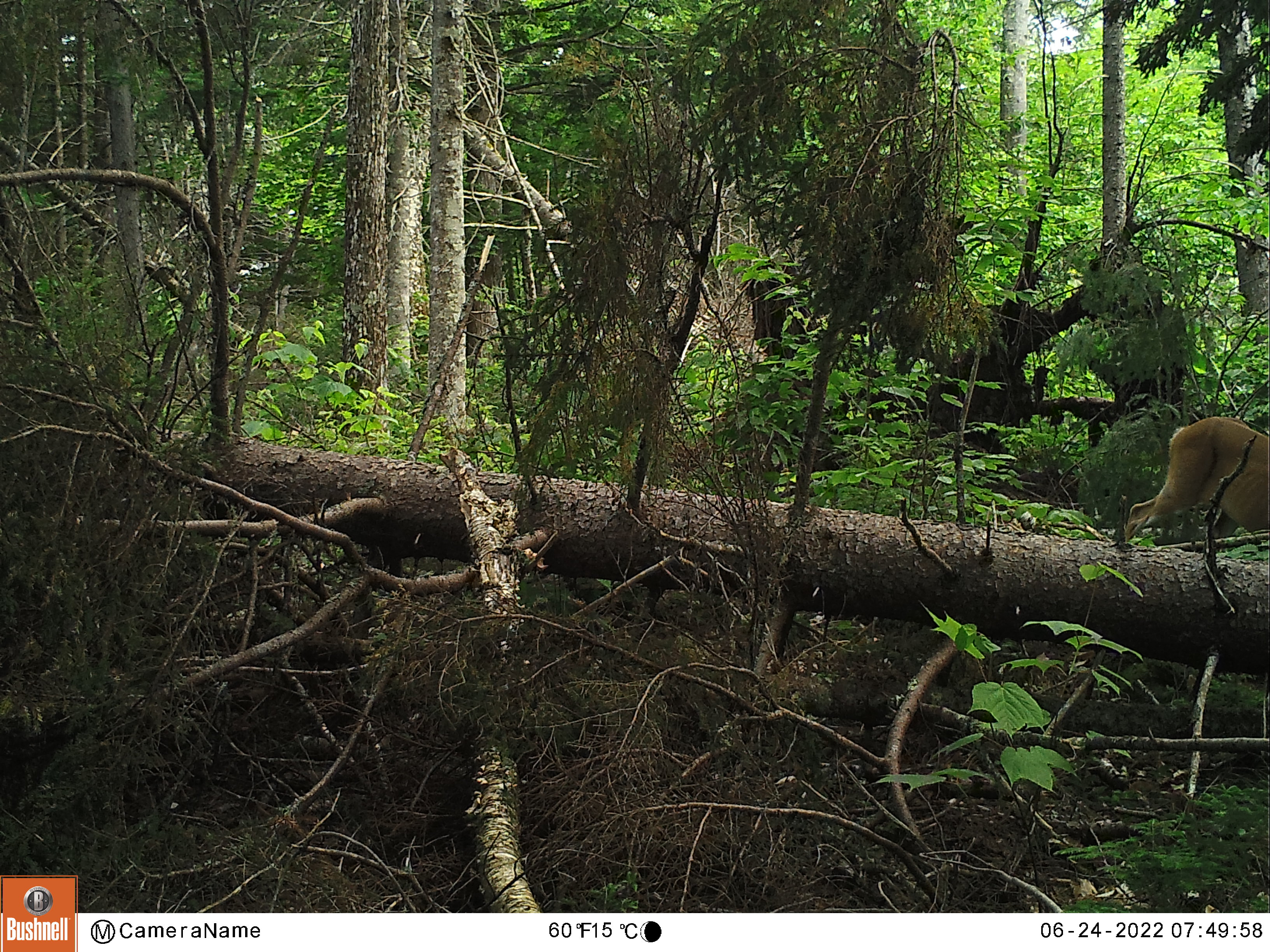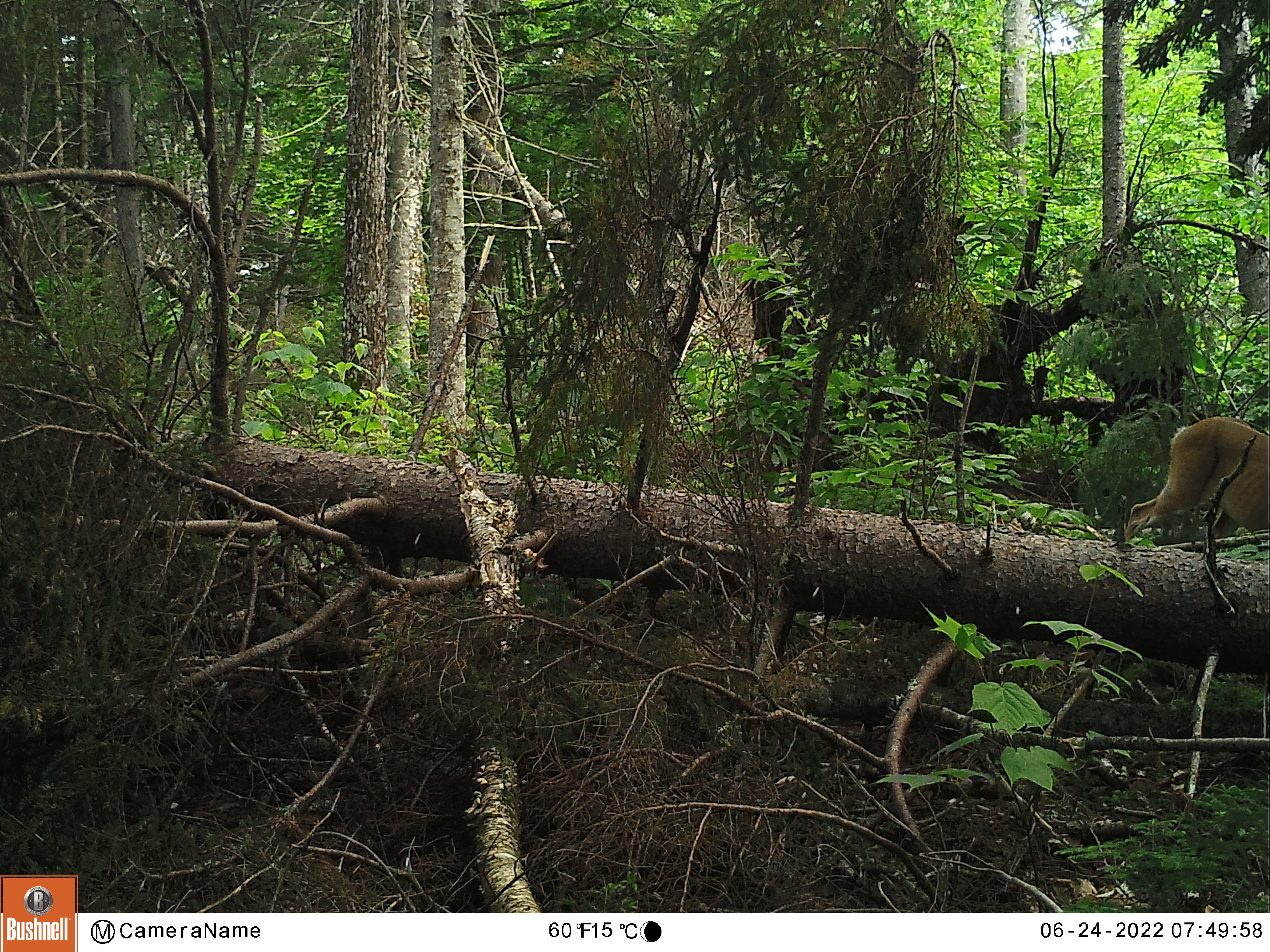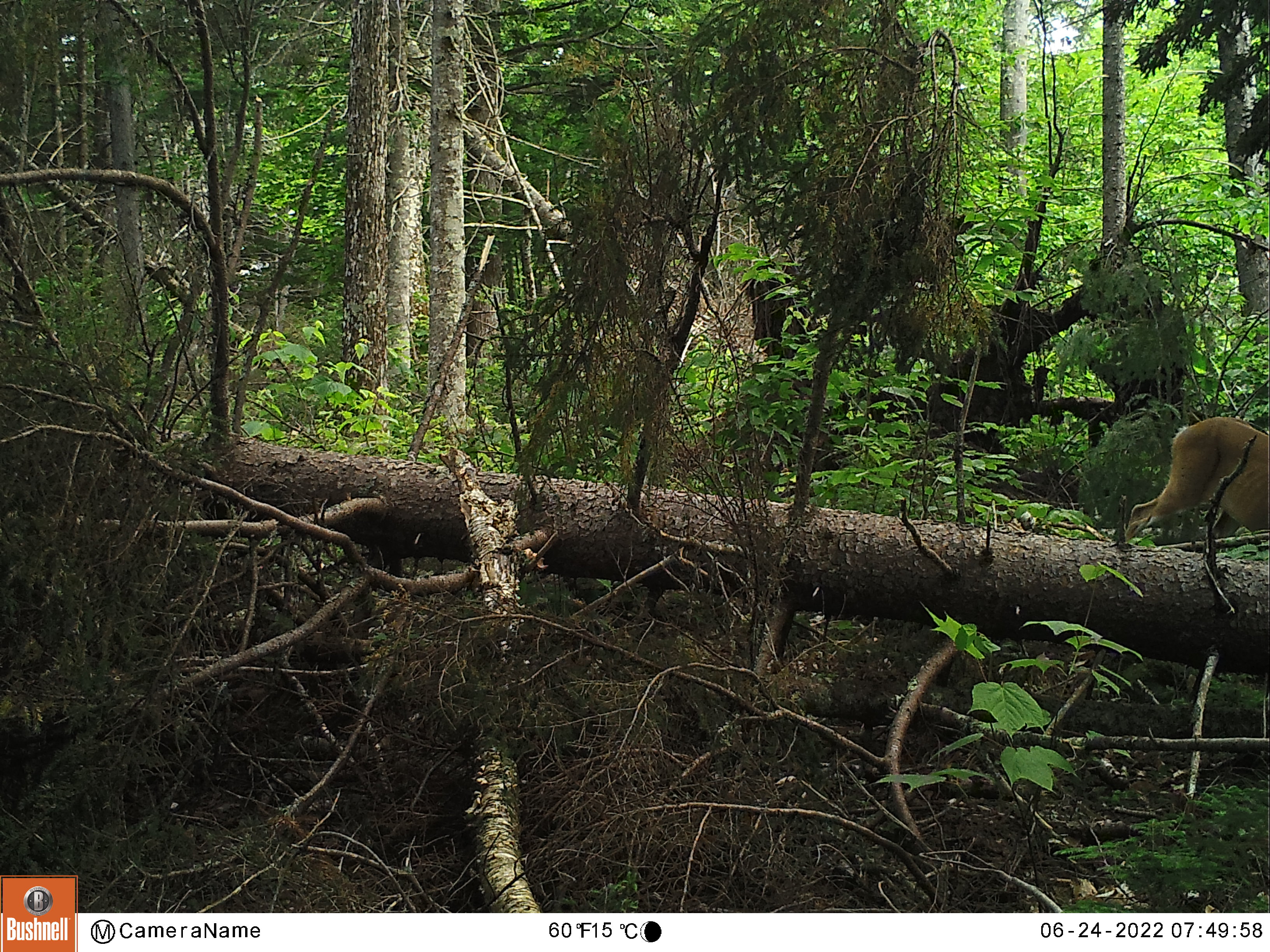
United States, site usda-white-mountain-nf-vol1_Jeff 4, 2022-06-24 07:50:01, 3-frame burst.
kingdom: Animalia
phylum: Chordata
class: Mammalia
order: Artiodactyla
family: Cervidae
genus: Odocoileus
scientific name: Odocoileus virginianus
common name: white-tailed deer